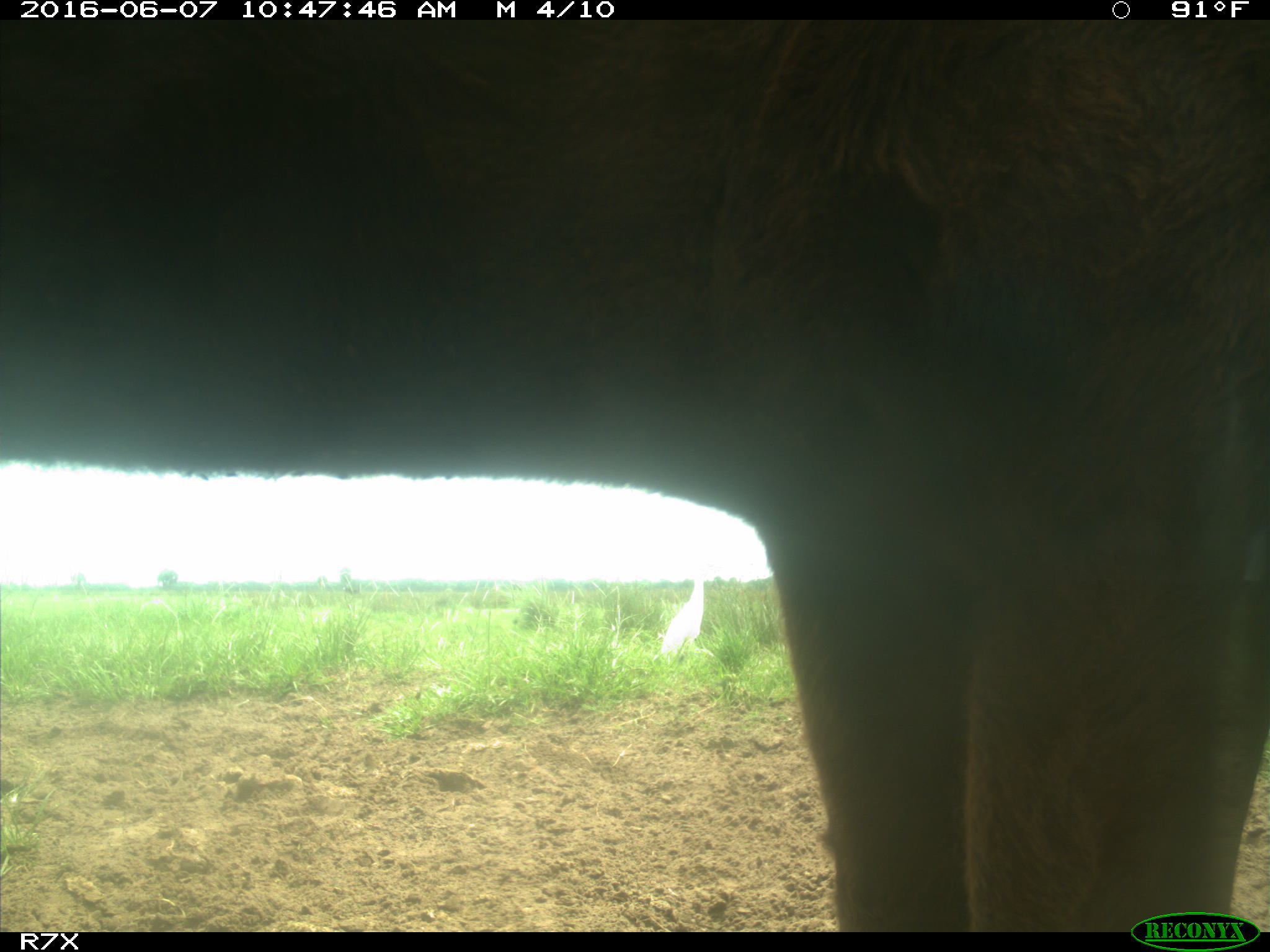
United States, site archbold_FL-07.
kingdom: Animalia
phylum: Chordata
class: Mammalia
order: Artiodactyla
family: Bovidae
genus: Bos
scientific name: Bos taurus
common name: domestic cow